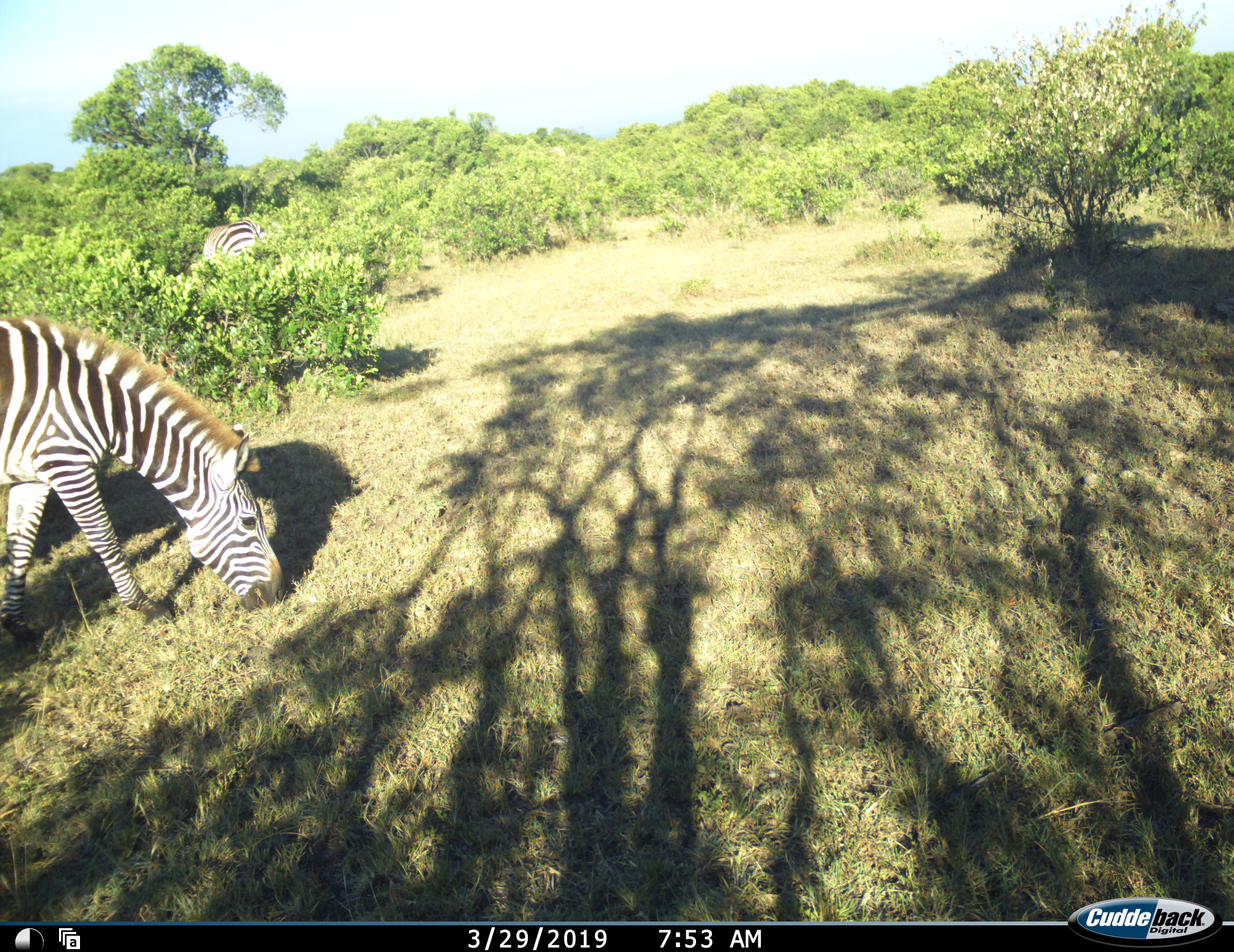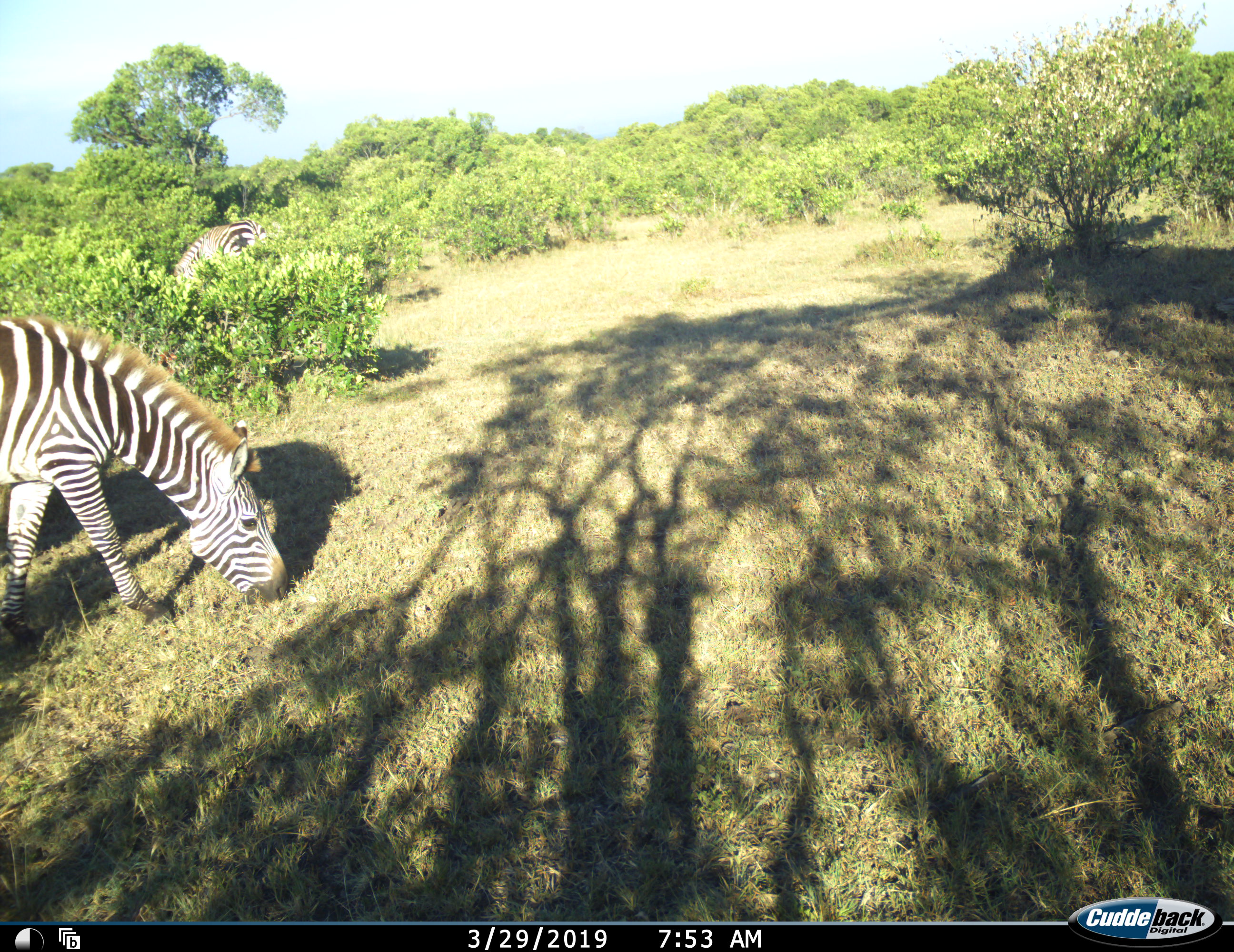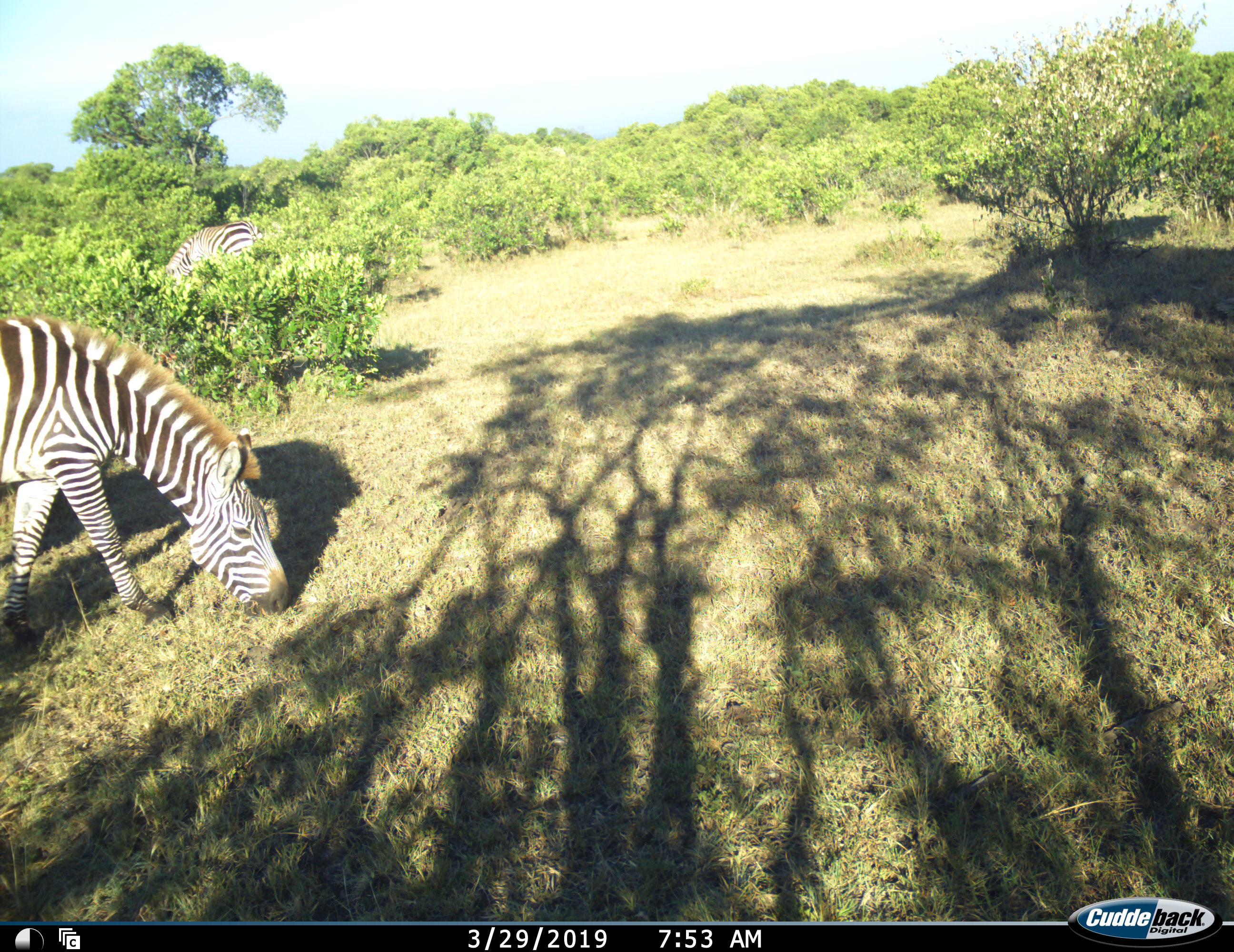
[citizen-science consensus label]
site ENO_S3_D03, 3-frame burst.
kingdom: Animalia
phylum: Chordata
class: Mammalia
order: Perissodactyla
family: Equidae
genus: Equus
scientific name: Equus quagga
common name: plains zebra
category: zebraplains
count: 2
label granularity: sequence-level